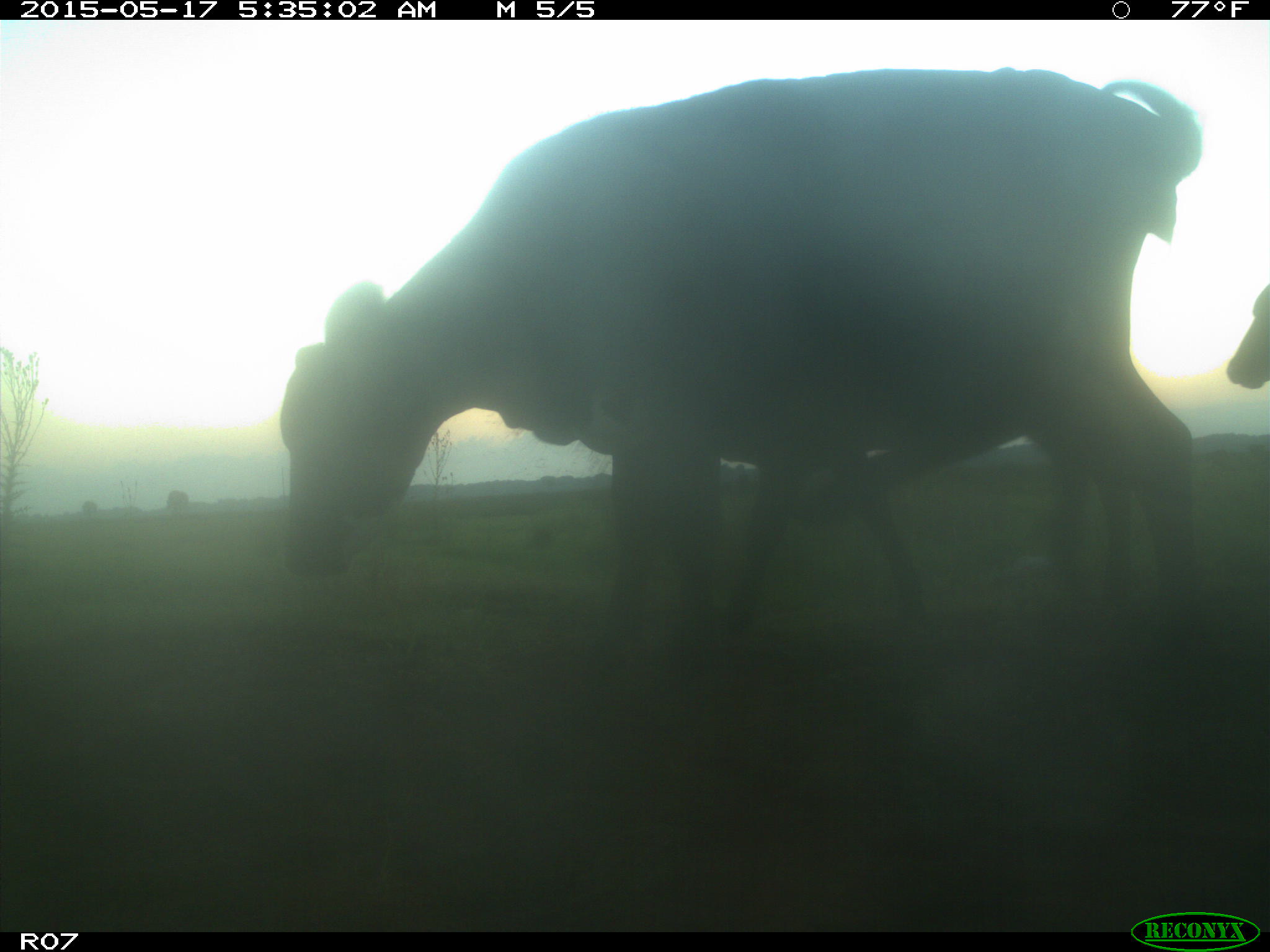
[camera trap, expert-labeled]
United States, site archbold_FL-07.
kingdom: Animalia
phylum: Chordata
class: Mammalia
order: Artiodactyla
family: Bovidae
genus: Bos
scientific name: Bos taurus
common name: domestic cow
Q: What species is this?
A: Bos taurus (domestic cow).